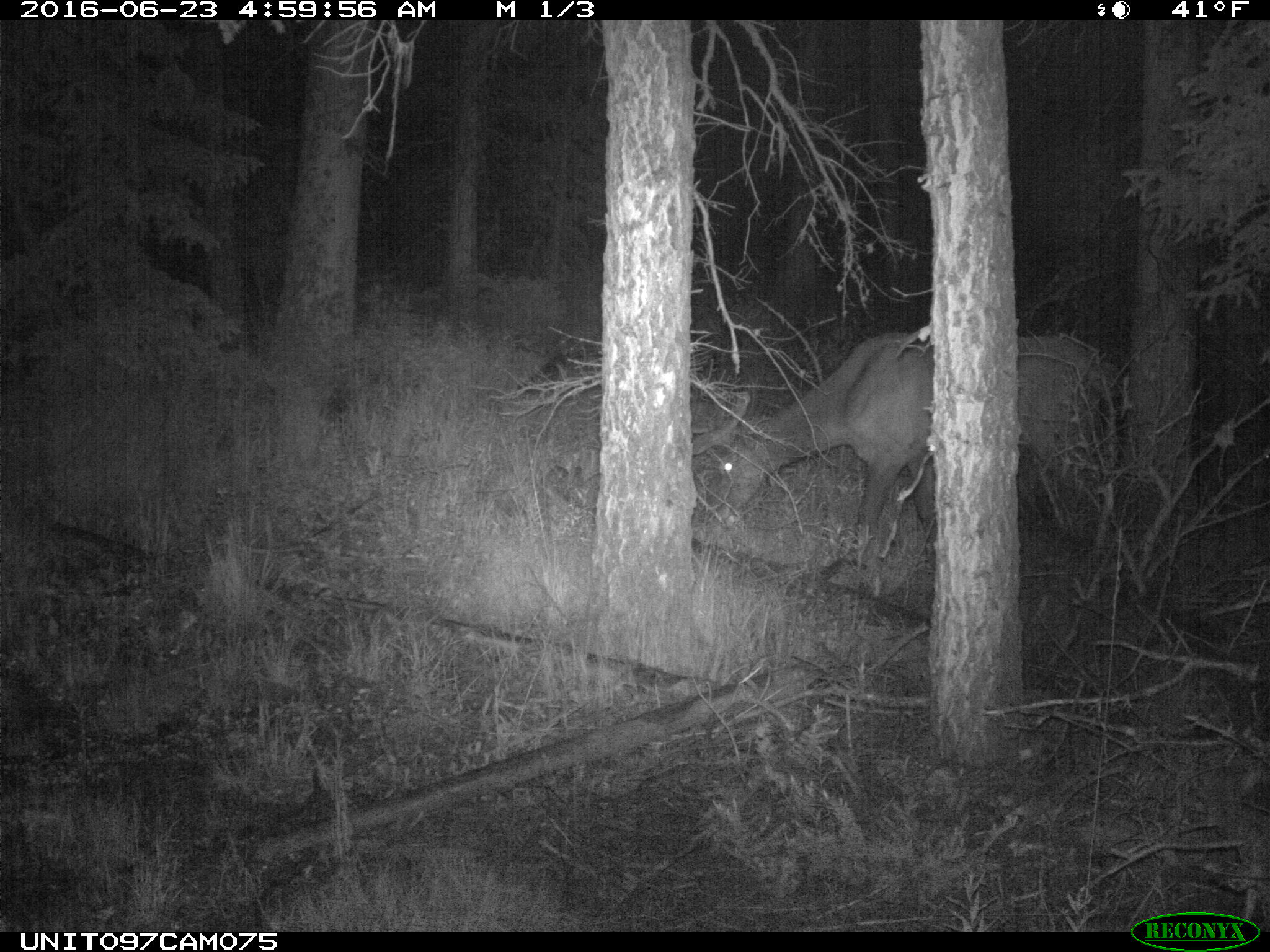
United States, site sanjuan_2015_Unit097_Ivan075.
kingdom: Animalia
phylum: Chordata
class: Mammalia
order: Artiodactyla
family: Cervidae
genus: Cervus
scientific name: Cervus elaphus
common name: red deer